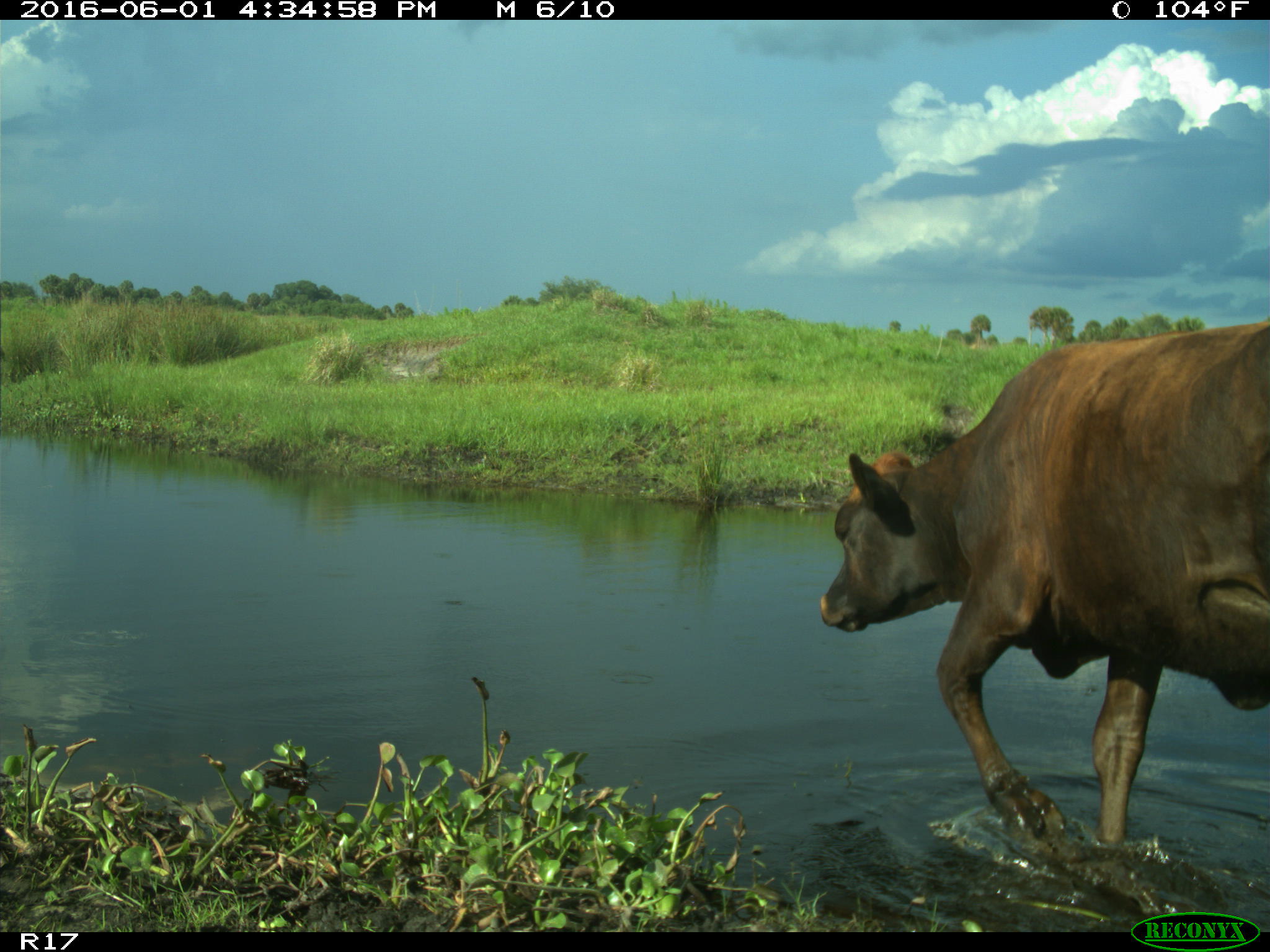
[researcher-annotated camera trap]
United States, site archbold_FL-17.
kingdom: Animalia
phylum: Chordata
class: Mammalia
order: Artiodactyla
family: Bovidae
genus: Bos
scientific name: Bos taurus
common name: domestic cow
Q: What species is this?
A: Bos taurus (domestic cow).